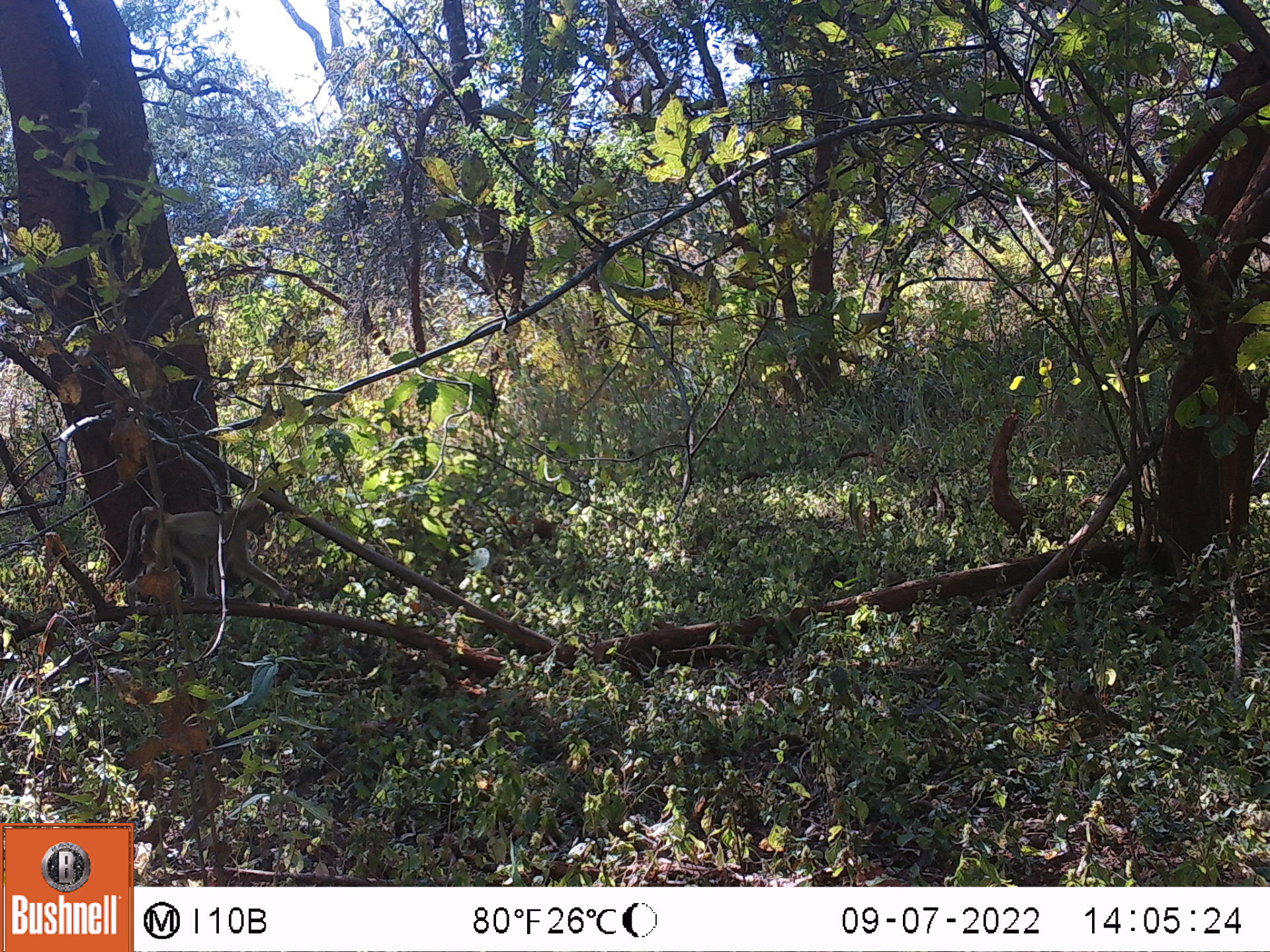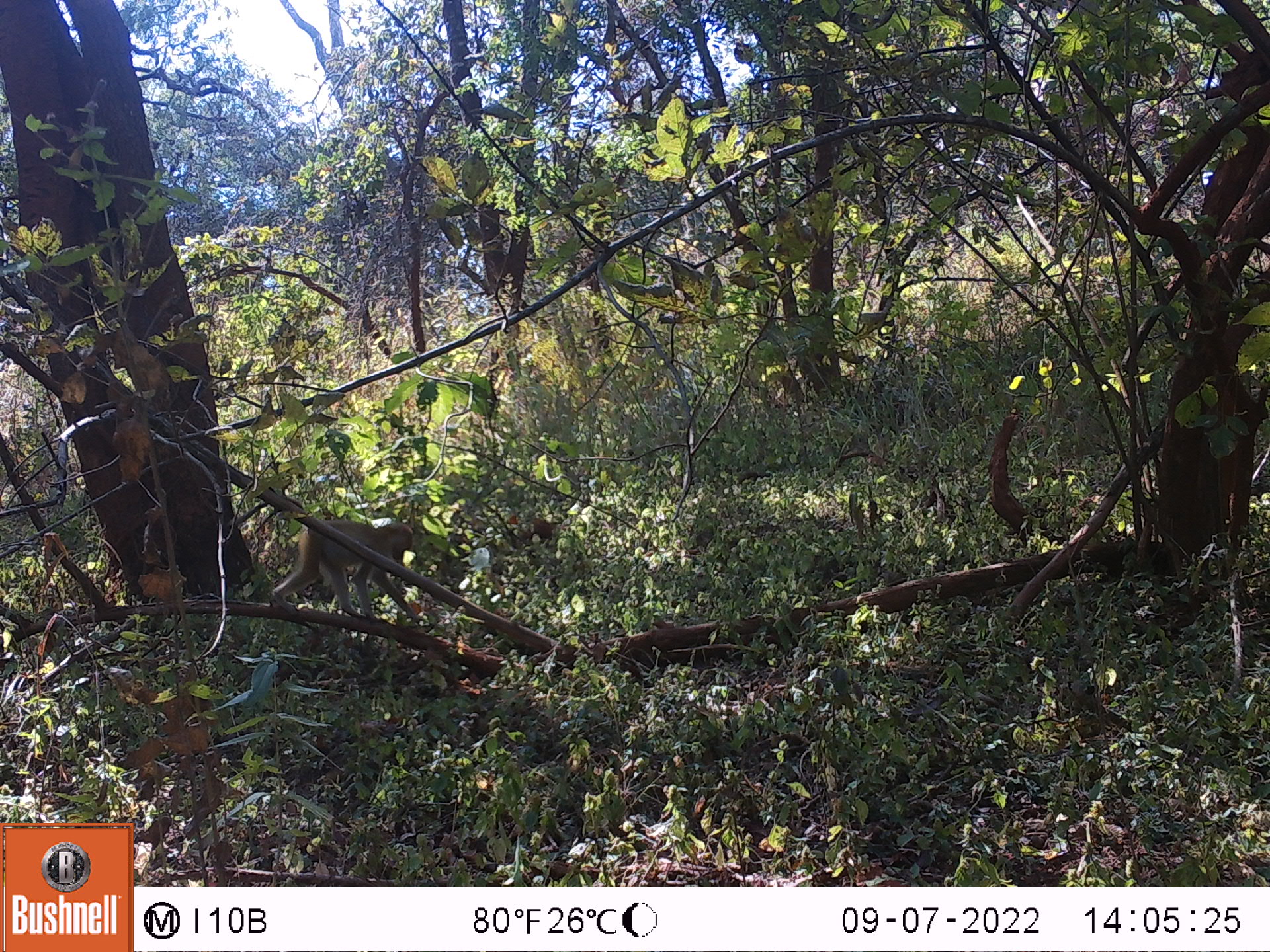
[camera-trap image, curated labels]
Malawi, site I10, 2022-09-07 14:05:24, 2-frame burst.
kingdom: Animalia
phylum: Chordata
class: Mammalia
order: Primates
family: Cercopithecidae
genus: Papio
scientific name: Papio cynocephalus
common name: yellow baboon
Yellow baboon (Papio cynocephalus), count 1.